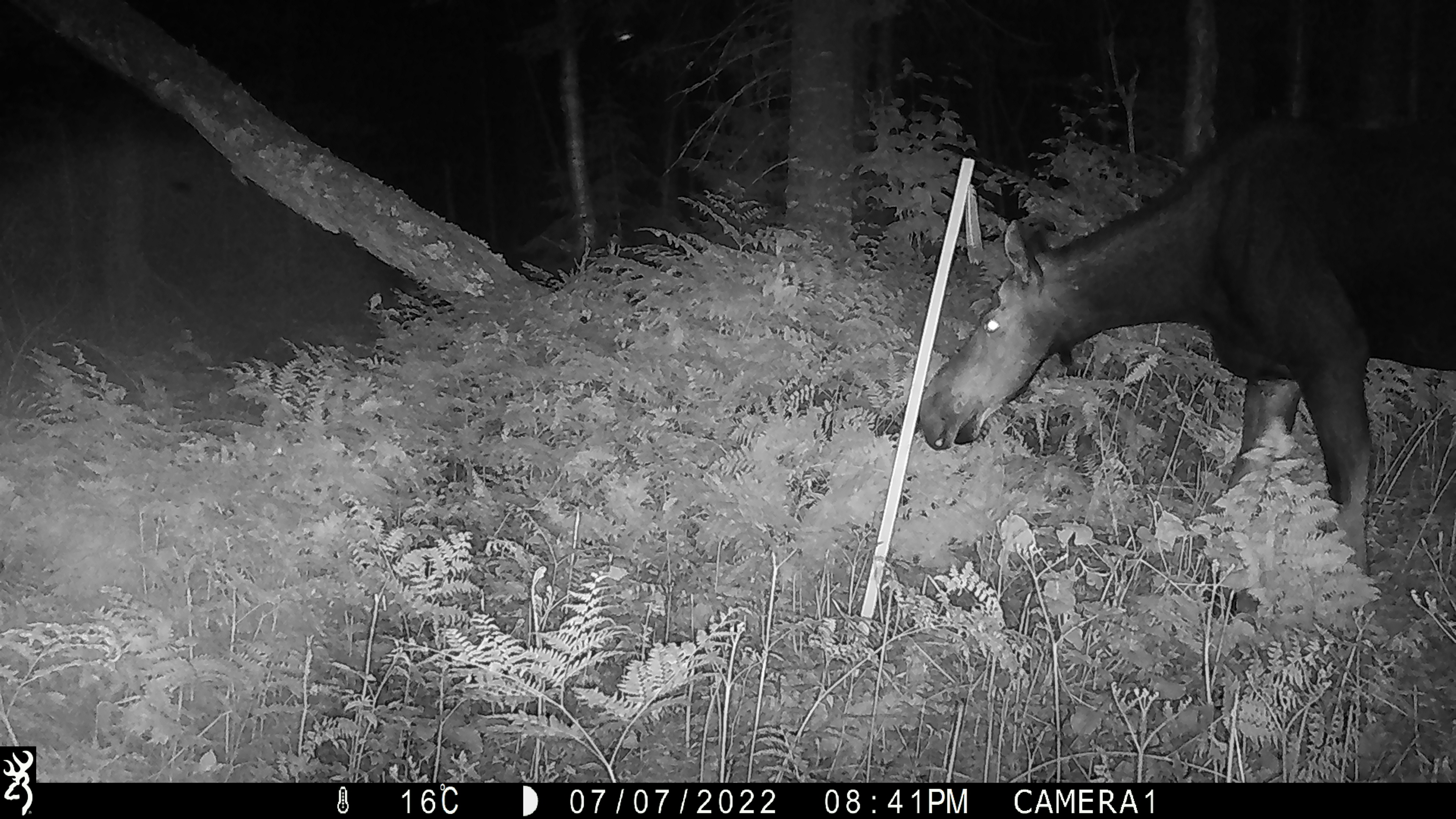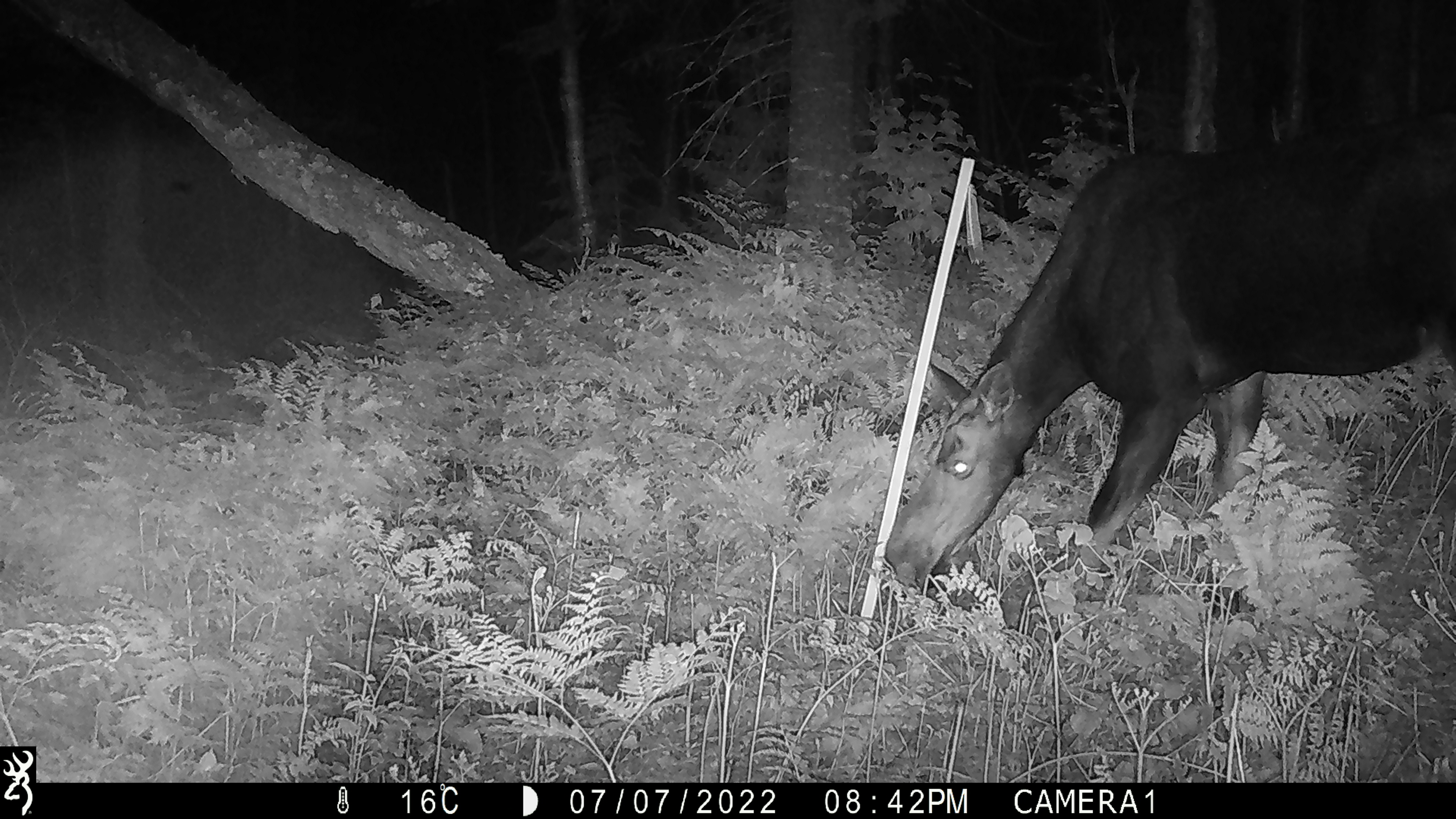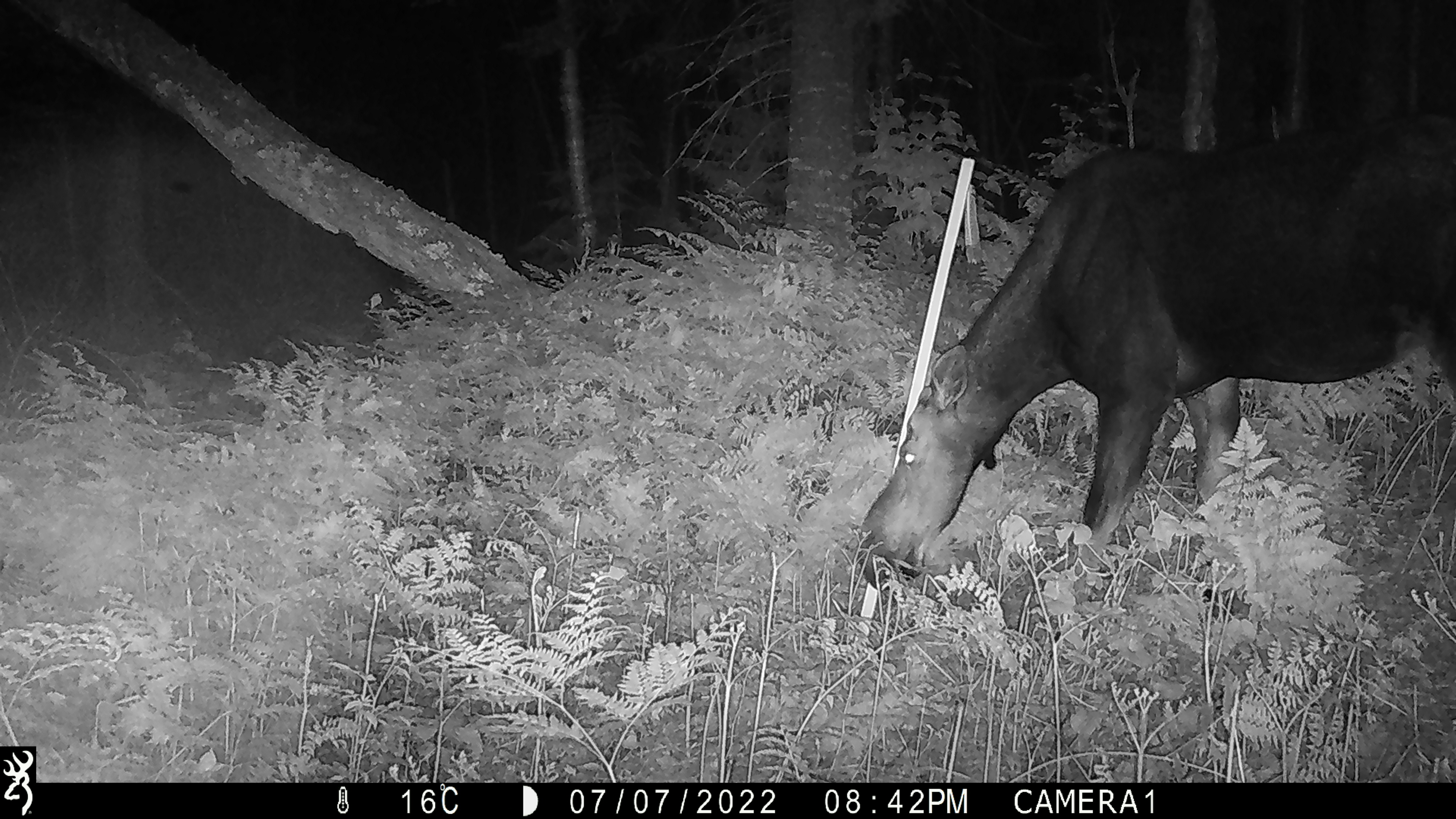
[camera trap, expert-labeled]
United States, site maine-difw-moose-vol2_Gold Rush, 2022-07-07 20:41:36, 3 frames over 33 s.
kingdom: Animalia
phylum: Chordata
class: Mammalia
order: Artiodactyla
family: Cervidae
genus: Alces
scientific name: Alces alces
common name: moose